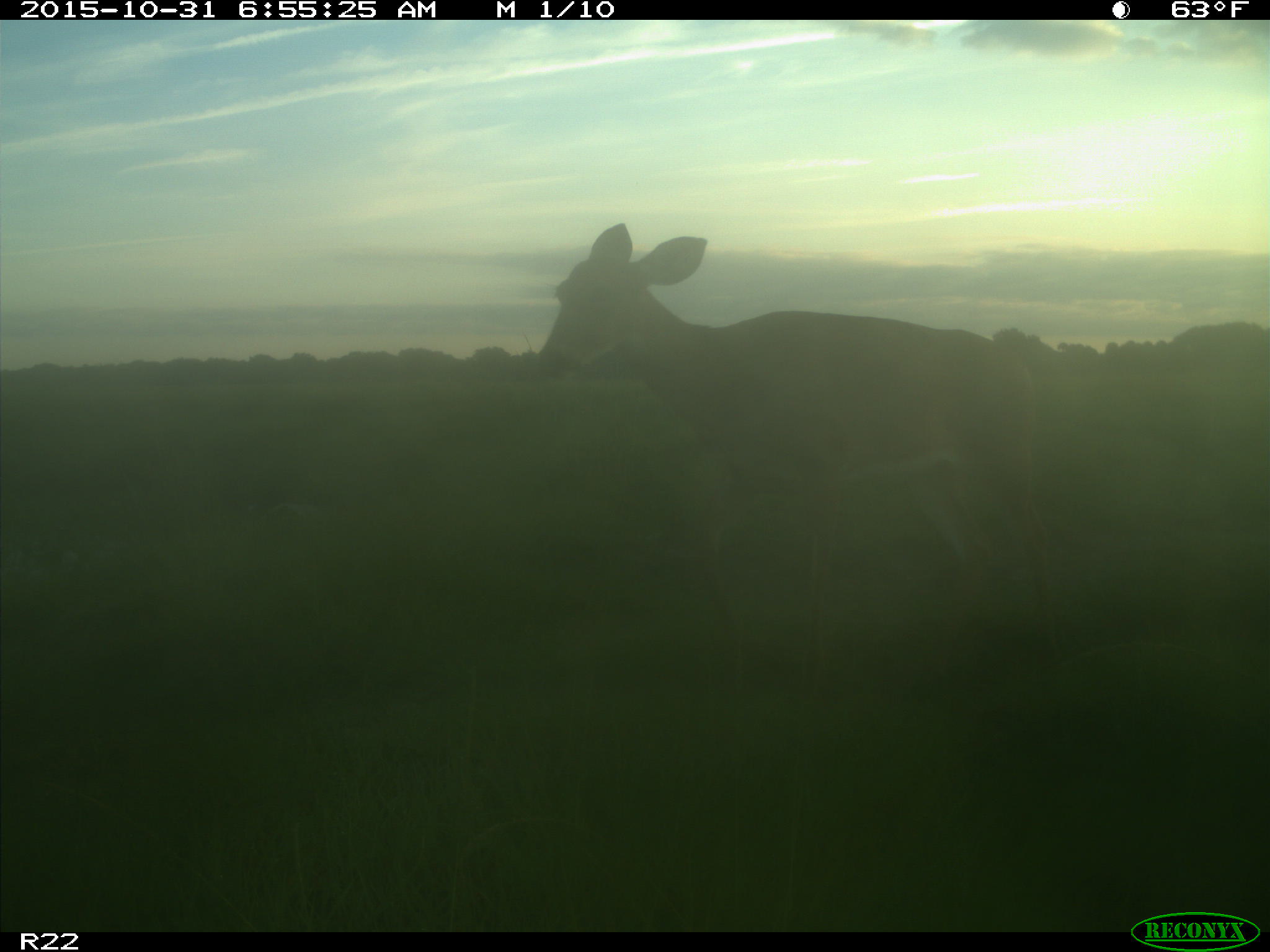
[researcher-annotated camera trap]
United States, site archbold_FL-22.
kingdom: Animalia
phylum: Chordata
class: Mammalia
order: Artiodactyla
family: Cervidae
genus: Odocoileus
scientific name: Odocoileus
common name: deer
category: unidentified deer